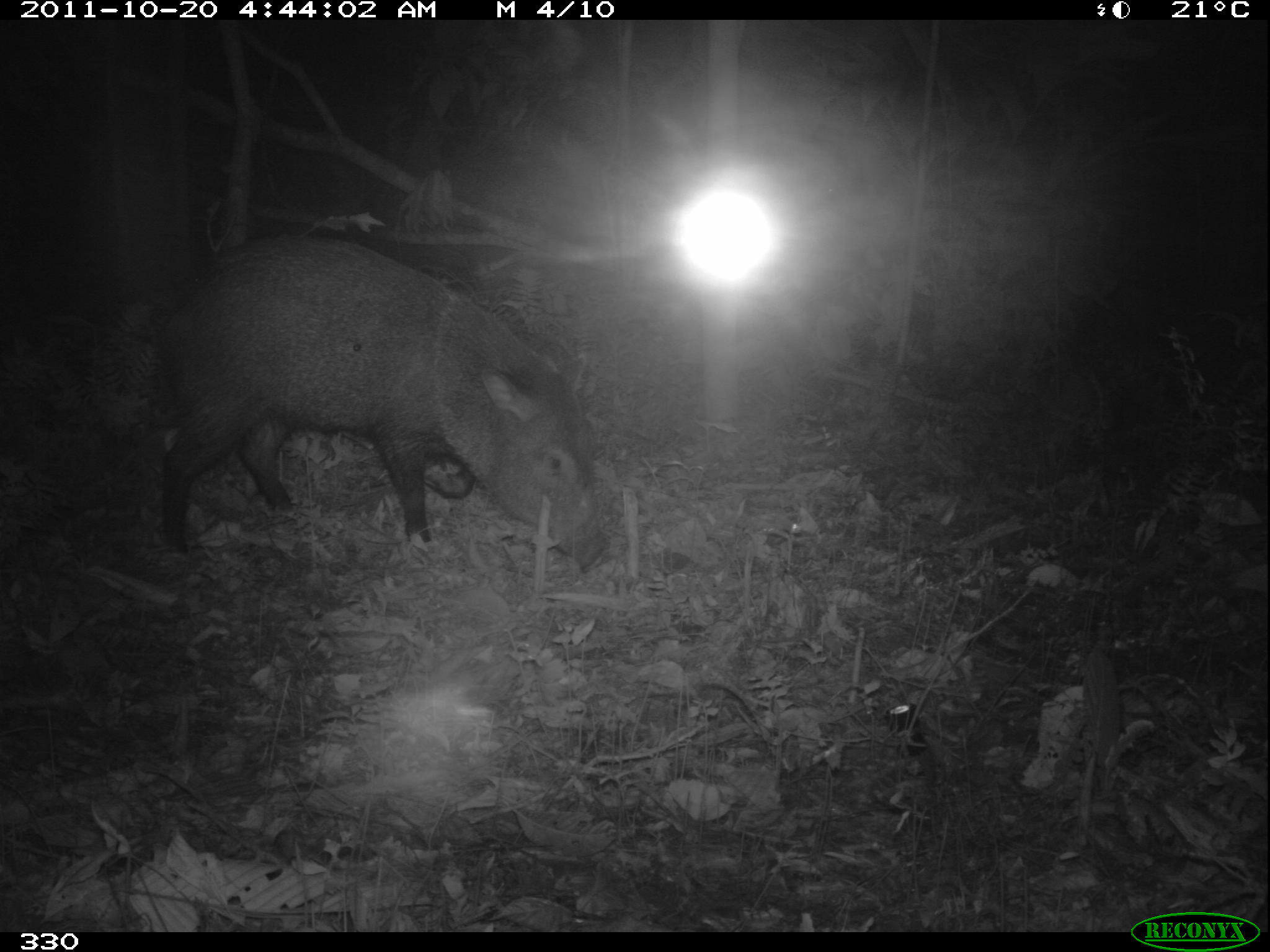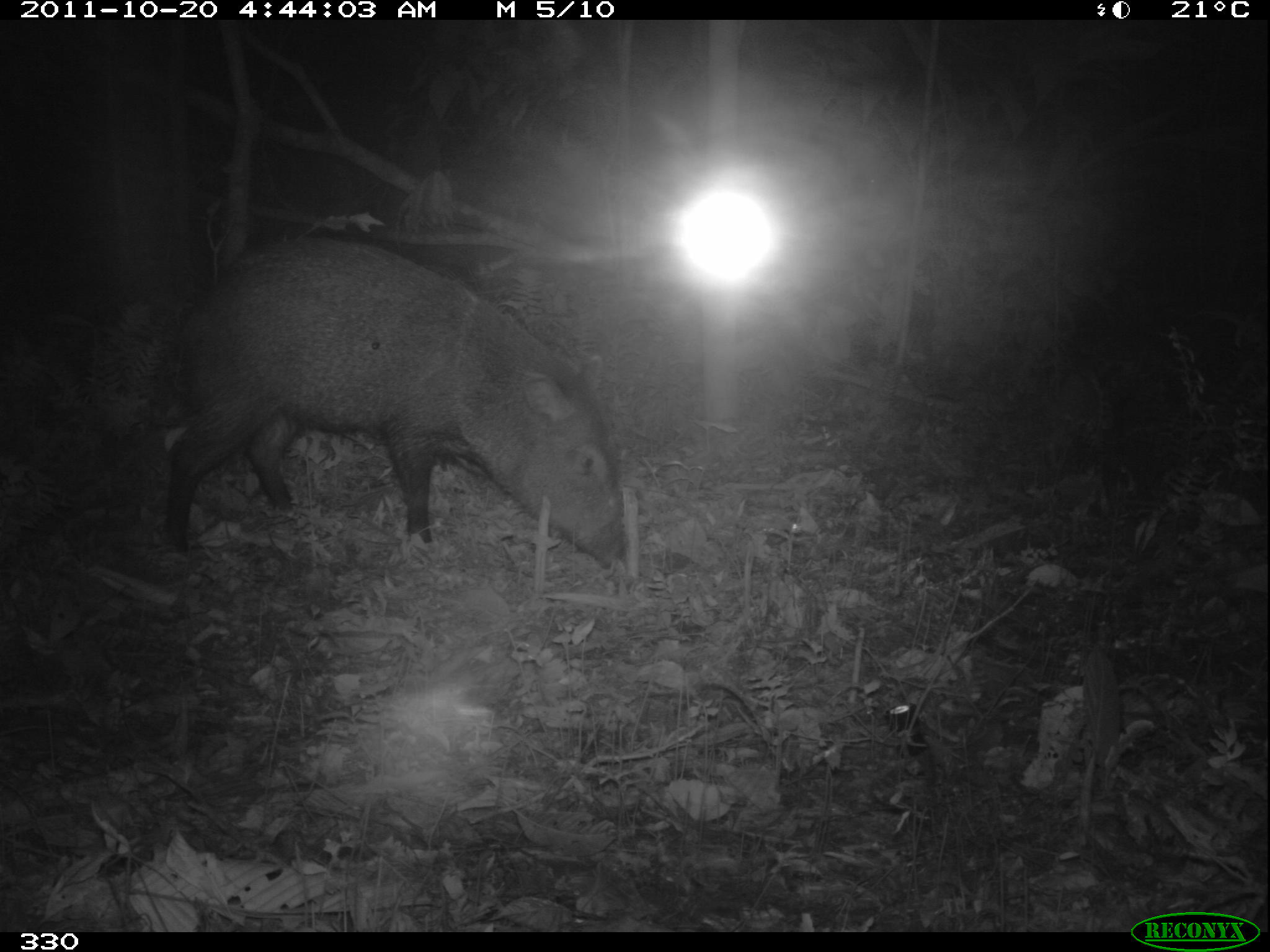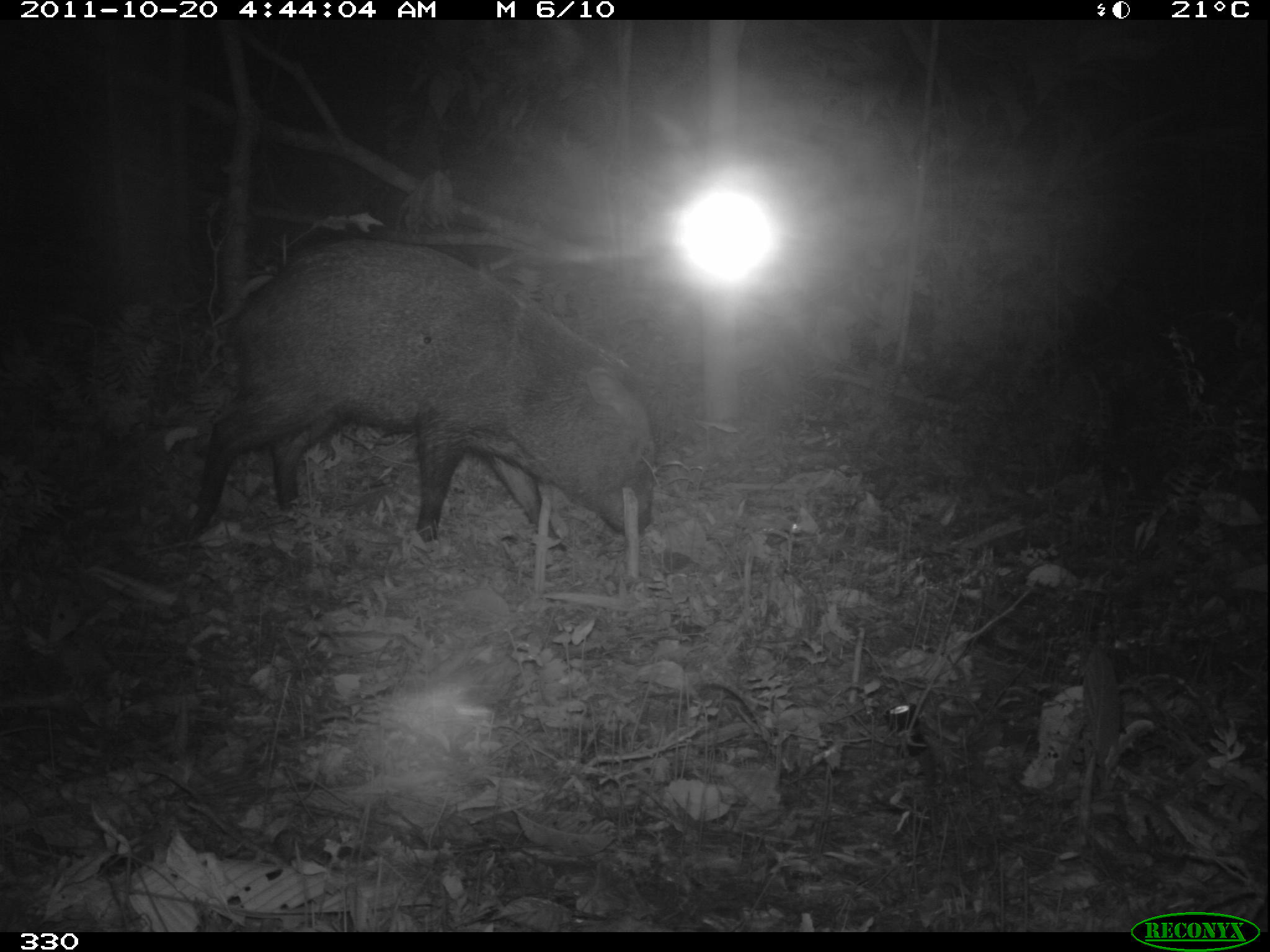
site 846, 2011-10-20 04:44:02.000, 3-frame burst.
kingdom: Animalia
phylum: Chordata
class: Mammalia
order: Artiodactyla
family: Tayassuidae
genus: Pecari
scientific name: Pecari tajacu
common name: collared peccary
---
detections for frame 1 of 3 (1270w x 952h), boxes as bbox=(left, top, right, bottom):
pecari tajacu: bbox=(142, 232, 610, 575)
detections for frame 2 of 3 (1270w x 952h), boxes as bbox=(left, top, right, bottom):
pecari tajacu: bbox=(156, 233, 631, 571)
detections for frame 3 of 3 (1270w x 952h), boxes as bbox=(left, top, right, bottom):
pecari tajacu: bbox=(180, 237, 659, 552)